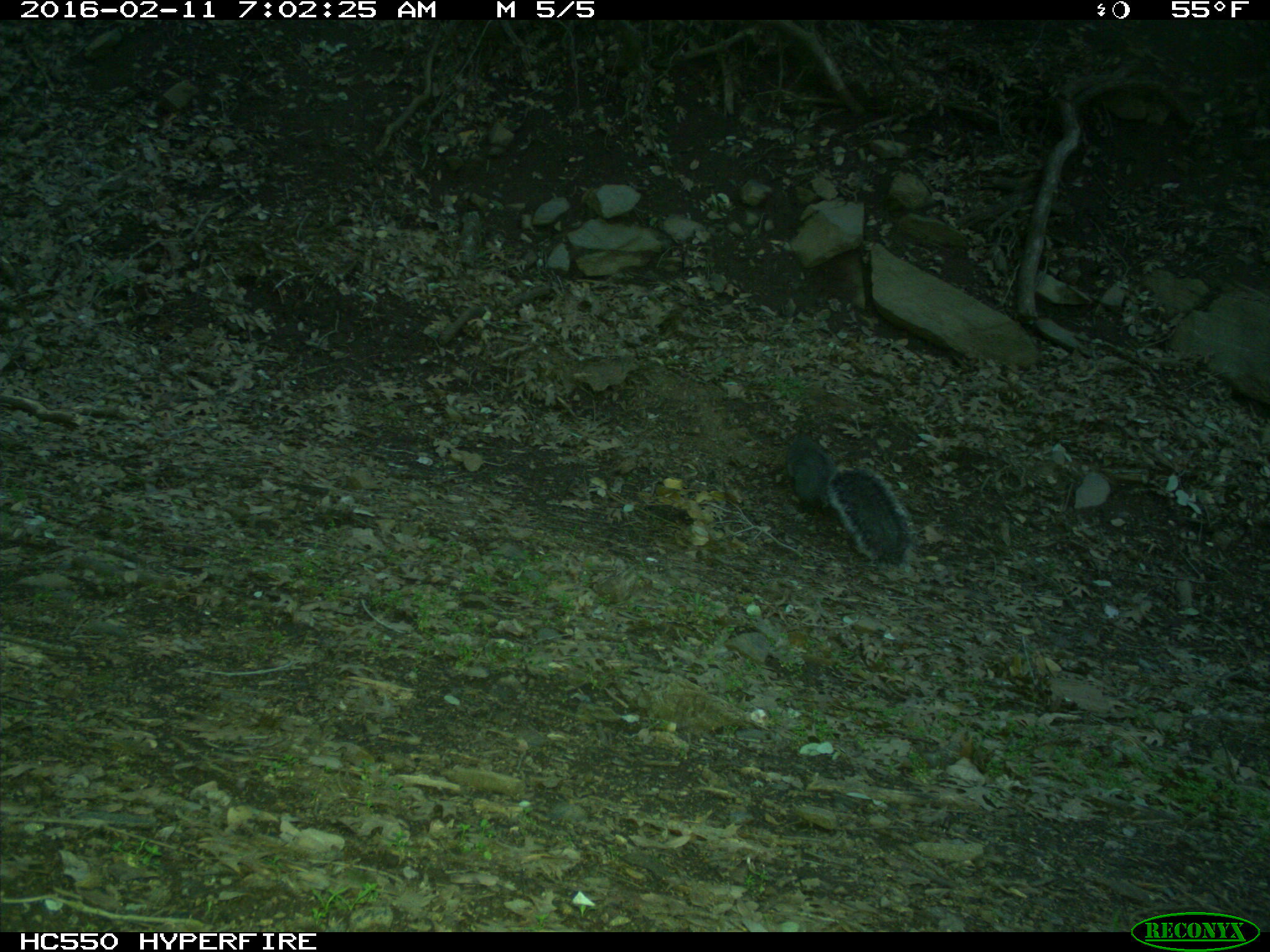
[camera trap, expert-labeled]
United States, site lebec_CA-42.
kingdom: Animalia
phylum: Chordata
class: Mammalia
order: Rodentia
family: Sciuridae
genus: Sciurus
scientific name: Sciurus carolinensis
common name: eastern gray squirrel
Sciurus carolinensis (eastern gray squirrel).